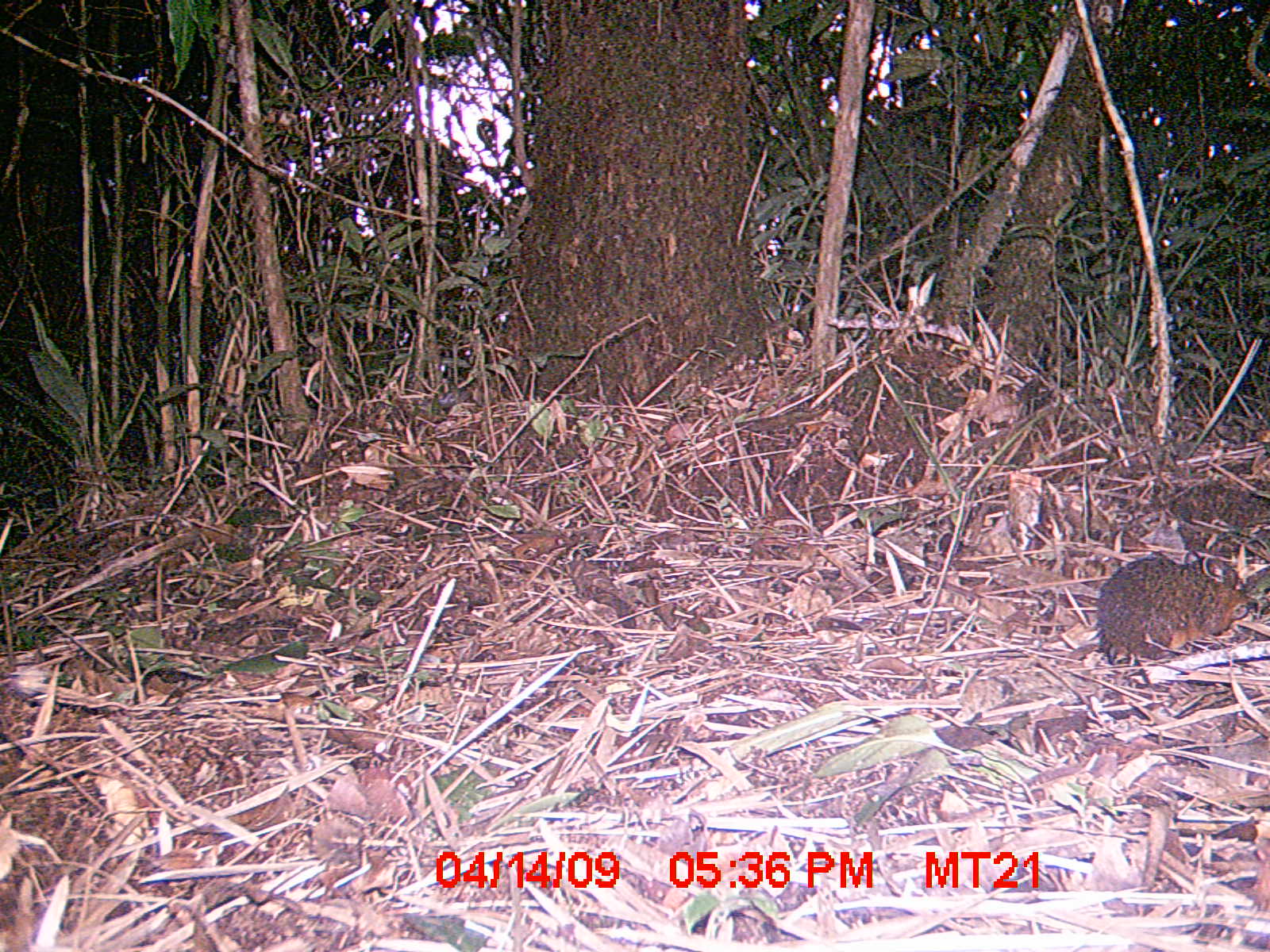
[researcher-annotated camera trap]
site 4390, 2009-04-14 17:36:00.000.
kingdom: Animalia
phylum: Chordata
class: Mammalia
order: Rodentia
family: Nesomyidae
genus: Nesomys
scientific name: Nesomys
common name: nesomys rodents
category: nesomys sp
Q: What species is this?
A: Nesomys sp (nesomys rodents) (Nesomys).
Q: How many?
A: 1.